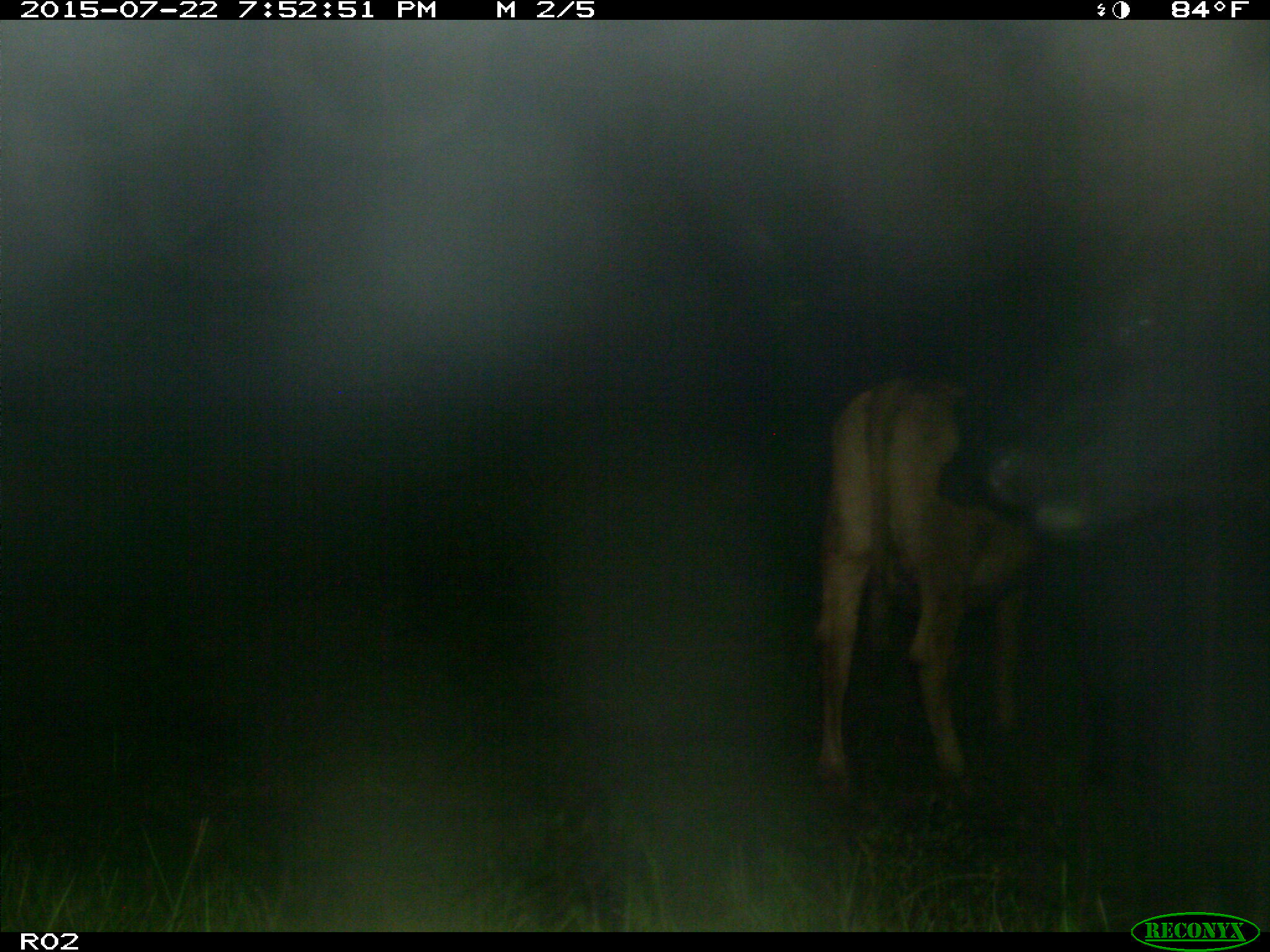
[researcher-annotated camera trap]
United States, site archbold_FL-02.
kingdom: Animalia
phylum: Chordata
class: Mammalia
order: Artiodactyla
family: Bovidae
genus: Bos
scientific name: Bos taurus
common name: domestic cow